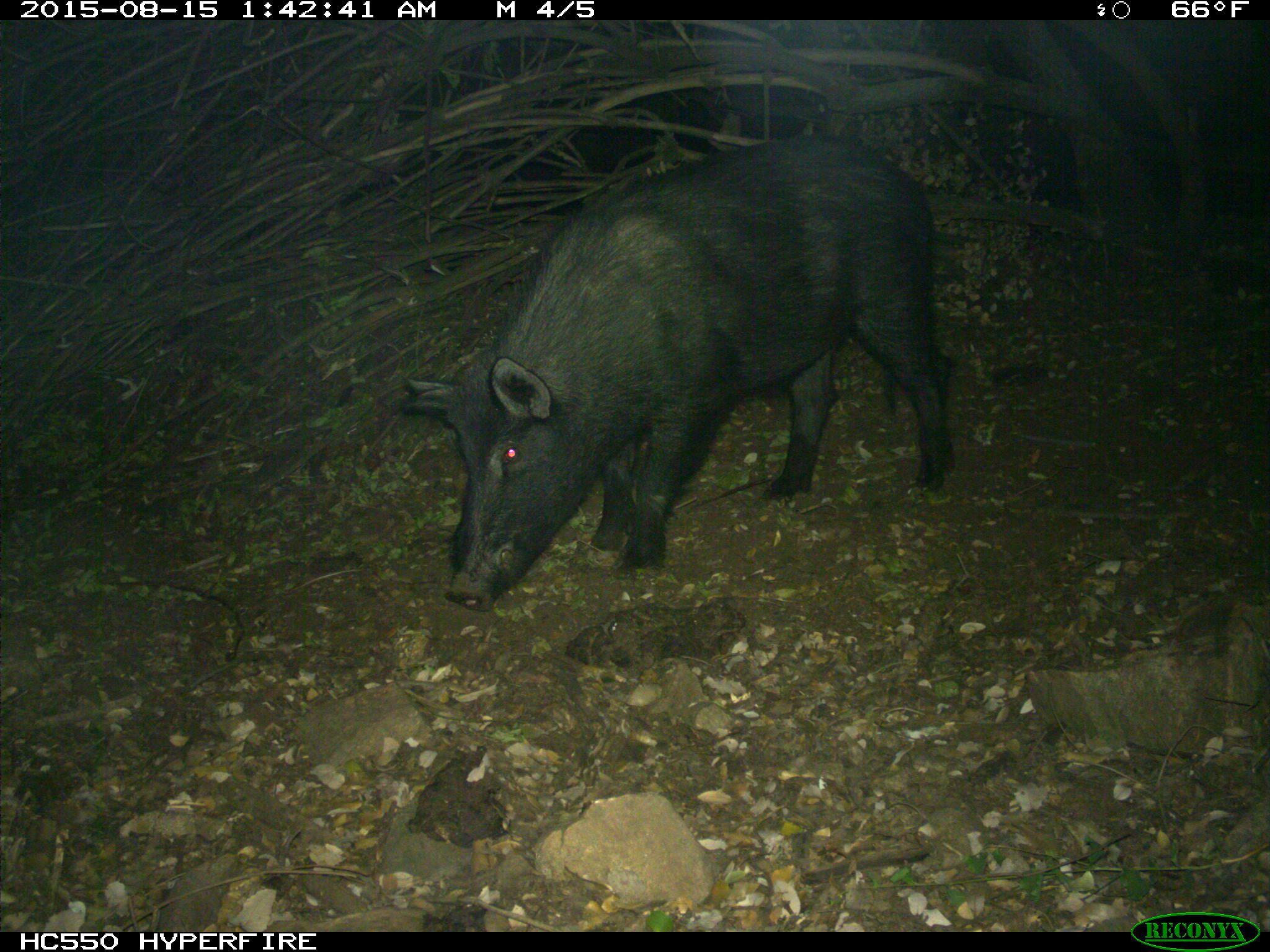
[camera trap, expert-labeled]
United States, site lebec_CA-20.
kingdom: Animalia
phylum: Chordata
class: Mammalia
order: Artiodactyla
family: Suidae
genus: Sus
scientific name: Sus scrofa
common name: wild boar